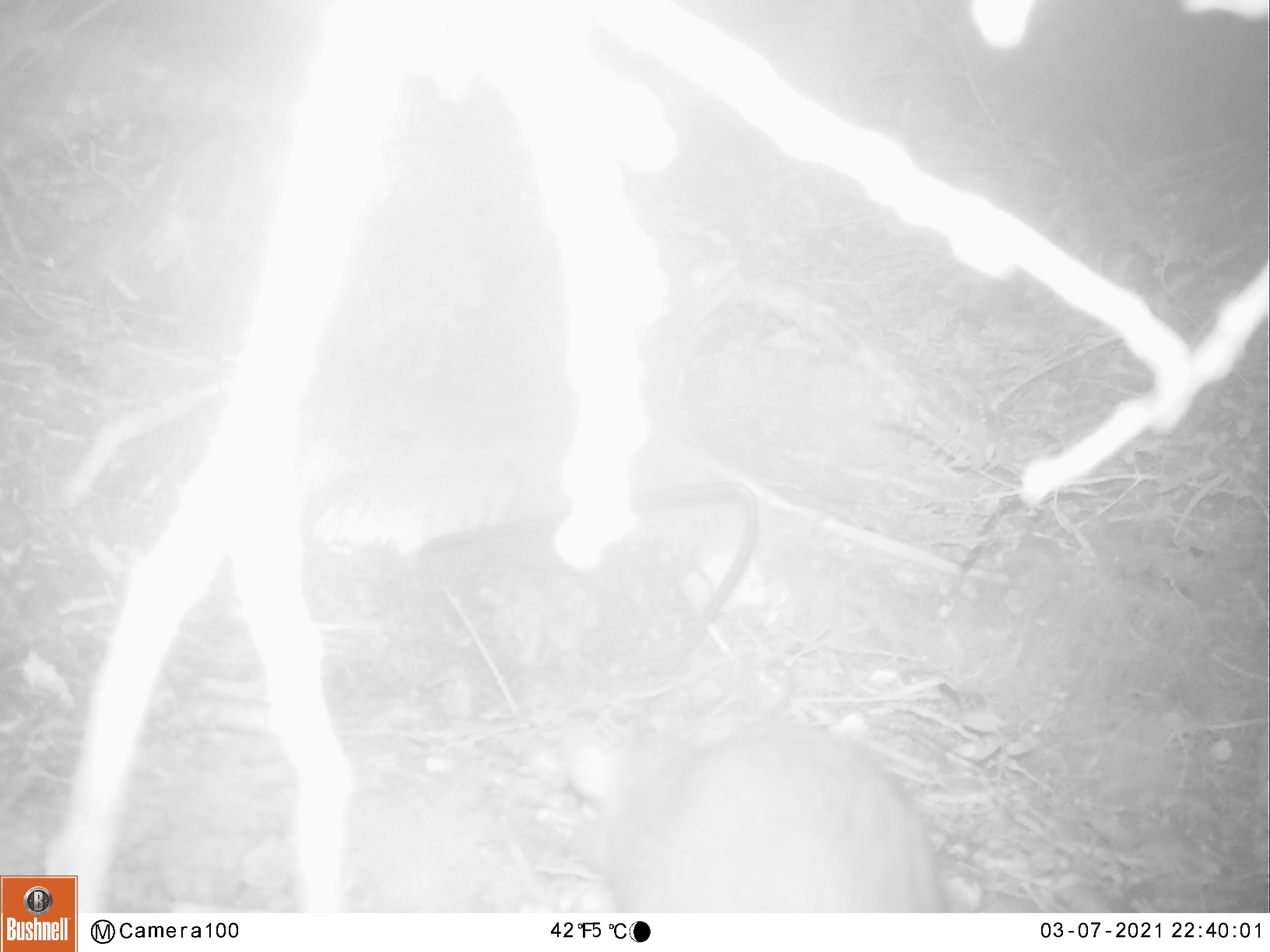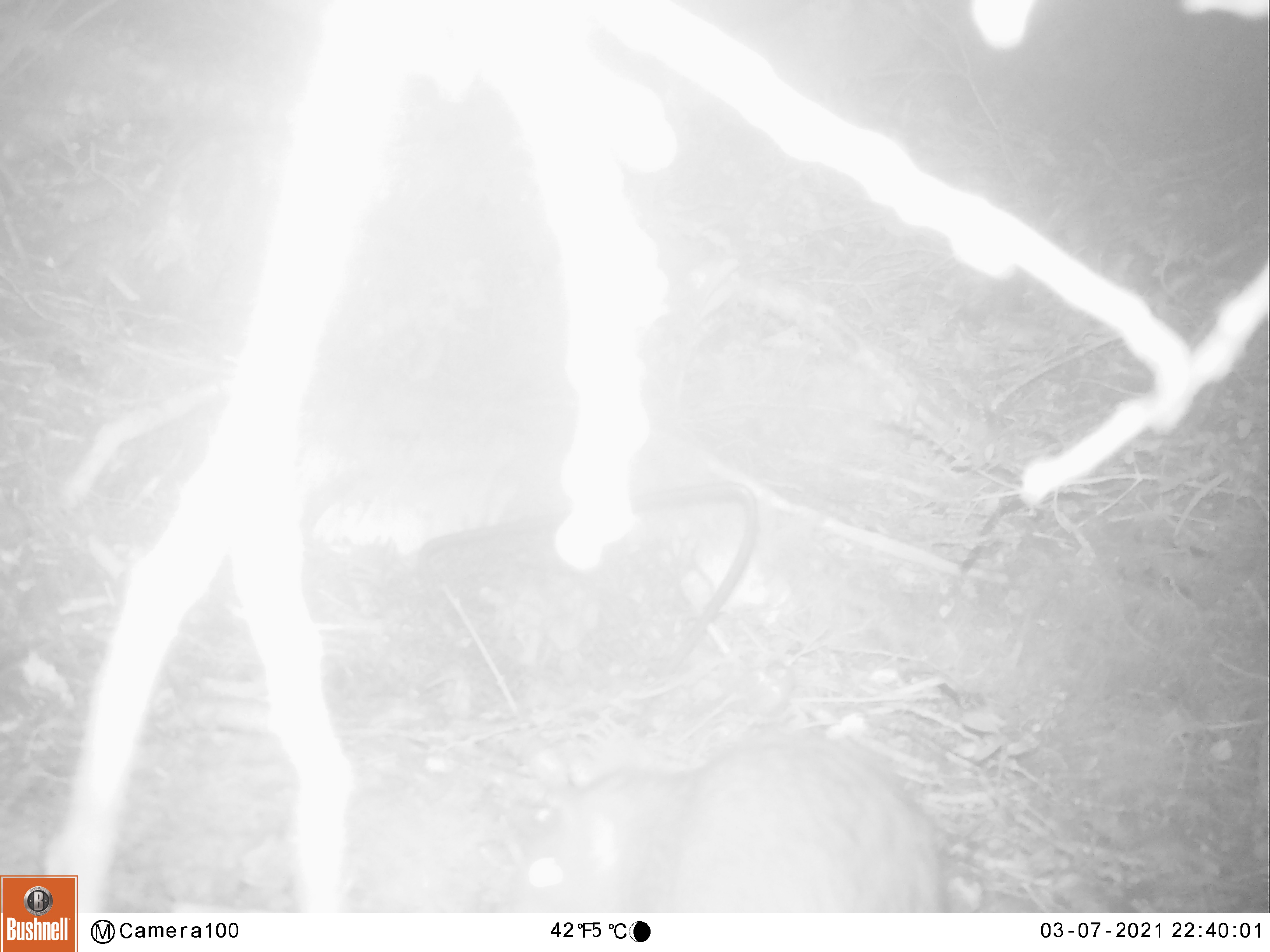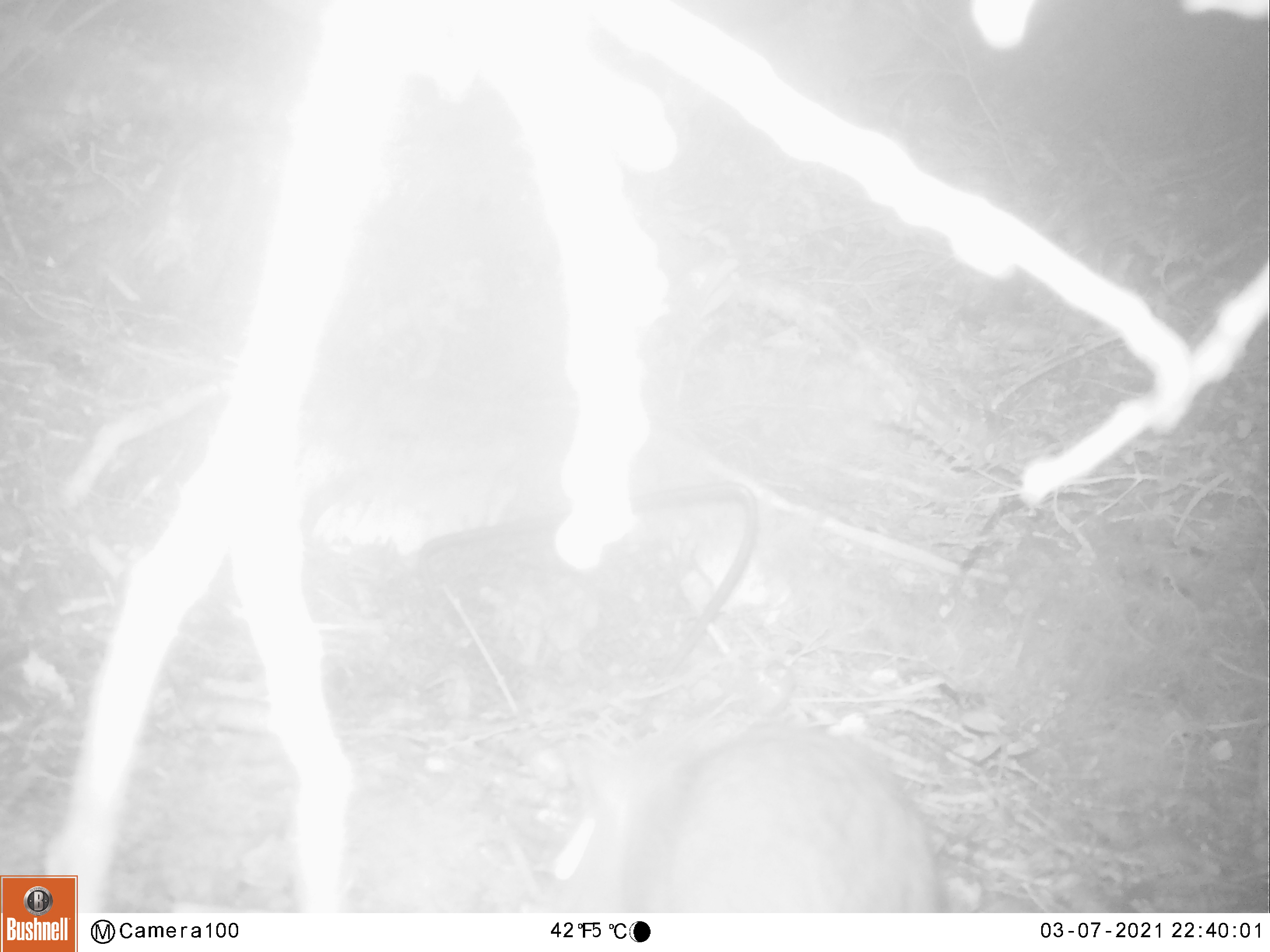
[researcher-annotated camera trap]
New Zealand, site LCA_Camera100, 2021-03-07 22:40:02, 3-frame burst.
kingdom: Animalia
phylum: Chordata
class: Mammalia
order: Rodentia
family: Muridae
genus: Rattus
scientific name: Rattus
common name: rat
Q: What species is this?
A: Rat (Rattus).